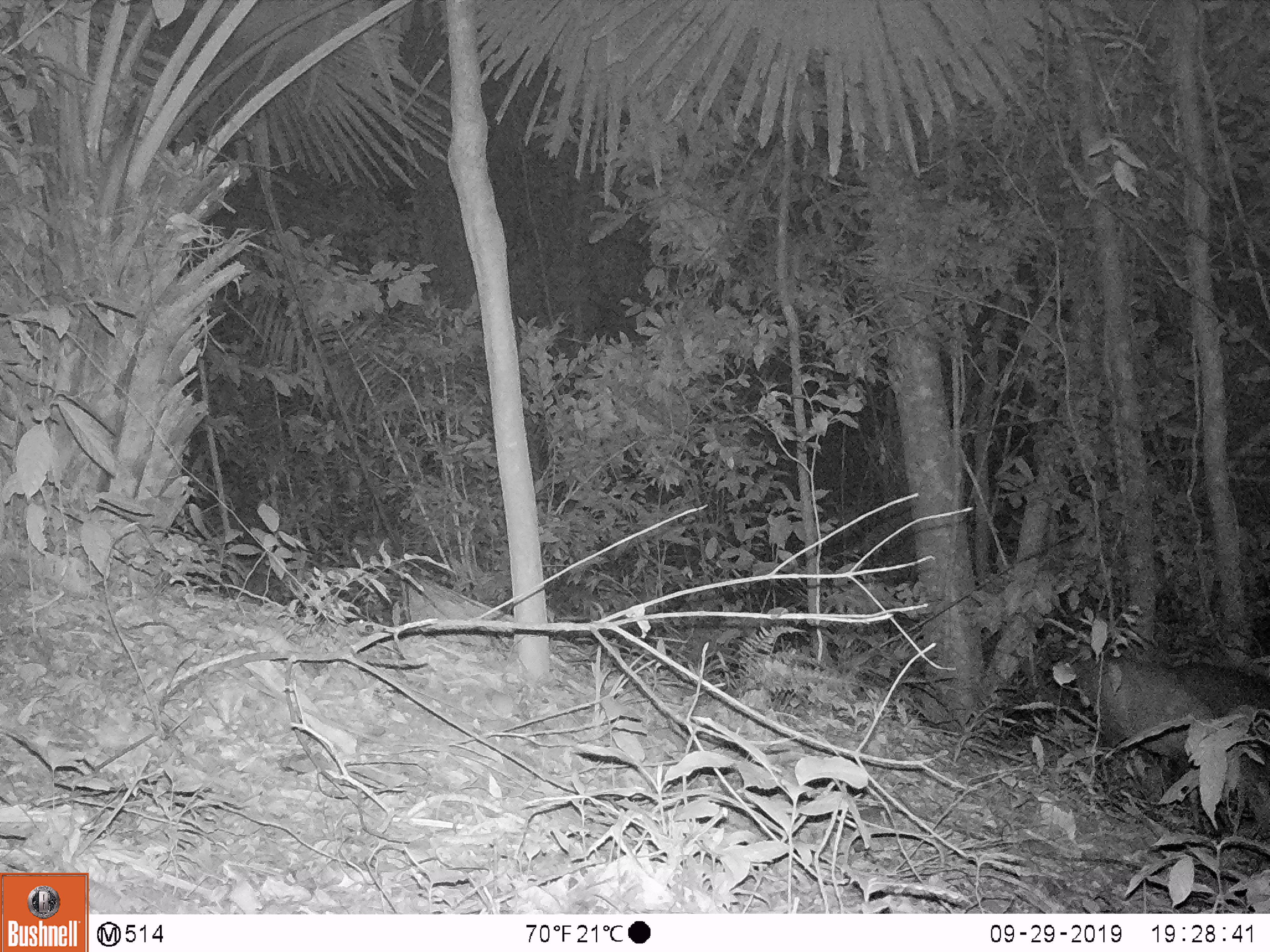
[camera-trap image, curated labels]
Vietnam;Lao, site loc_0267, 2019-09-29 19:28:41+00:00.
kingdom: Animalia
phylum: Chordata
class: Mammalia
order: Artiodactyla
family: Cervidae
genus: Muntiacus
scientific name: Muntiacus rooseveltorum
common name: roosevelt's muntjac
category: roosevelts muntjac group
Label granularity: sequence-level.